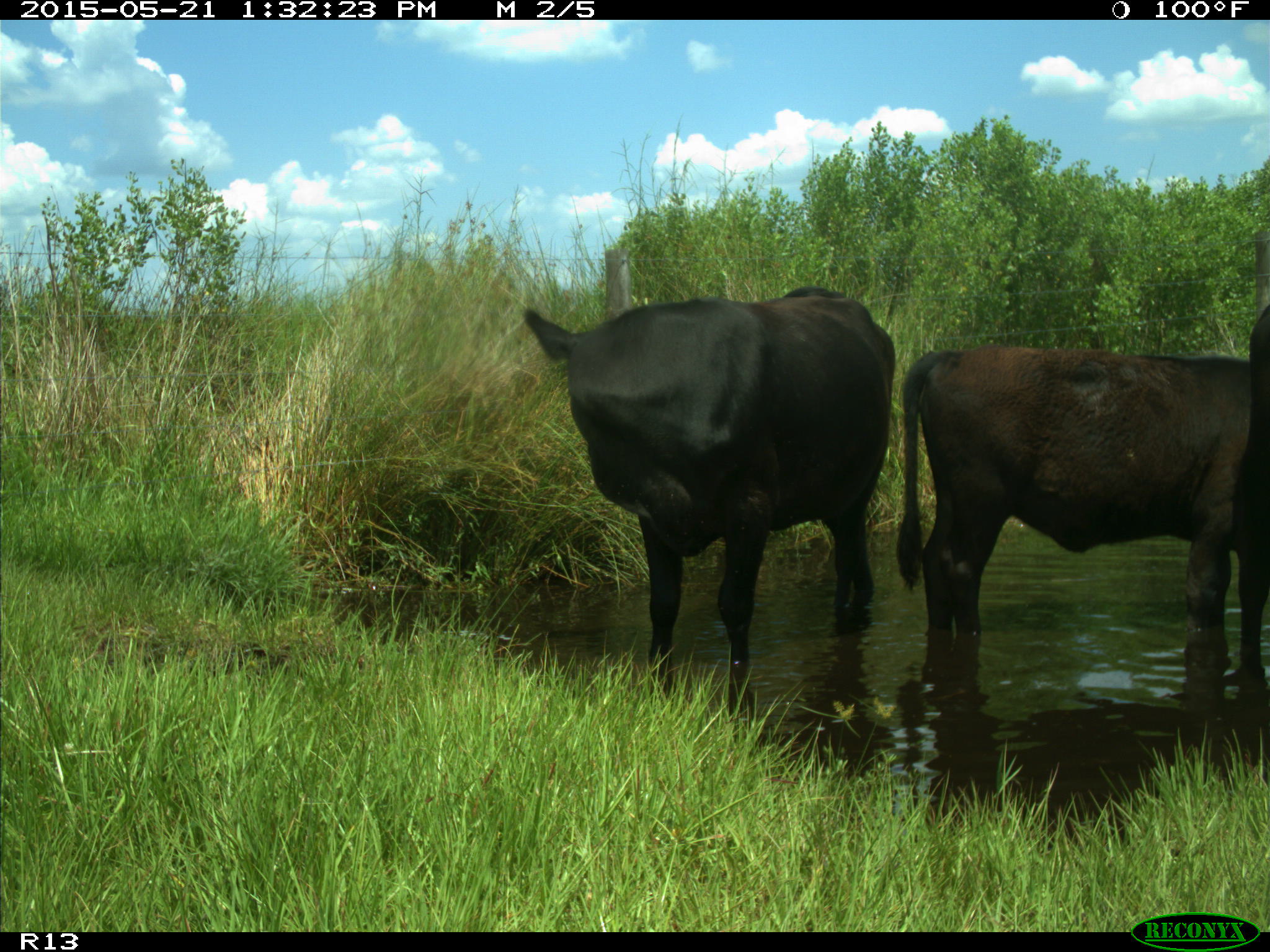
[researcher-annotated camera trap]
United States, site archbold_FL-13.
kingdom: Animalia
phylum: Chordata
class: Mammalia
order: Artiodactyla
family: Bovidae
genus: Bos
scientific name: Bos taurus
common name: domestic cow